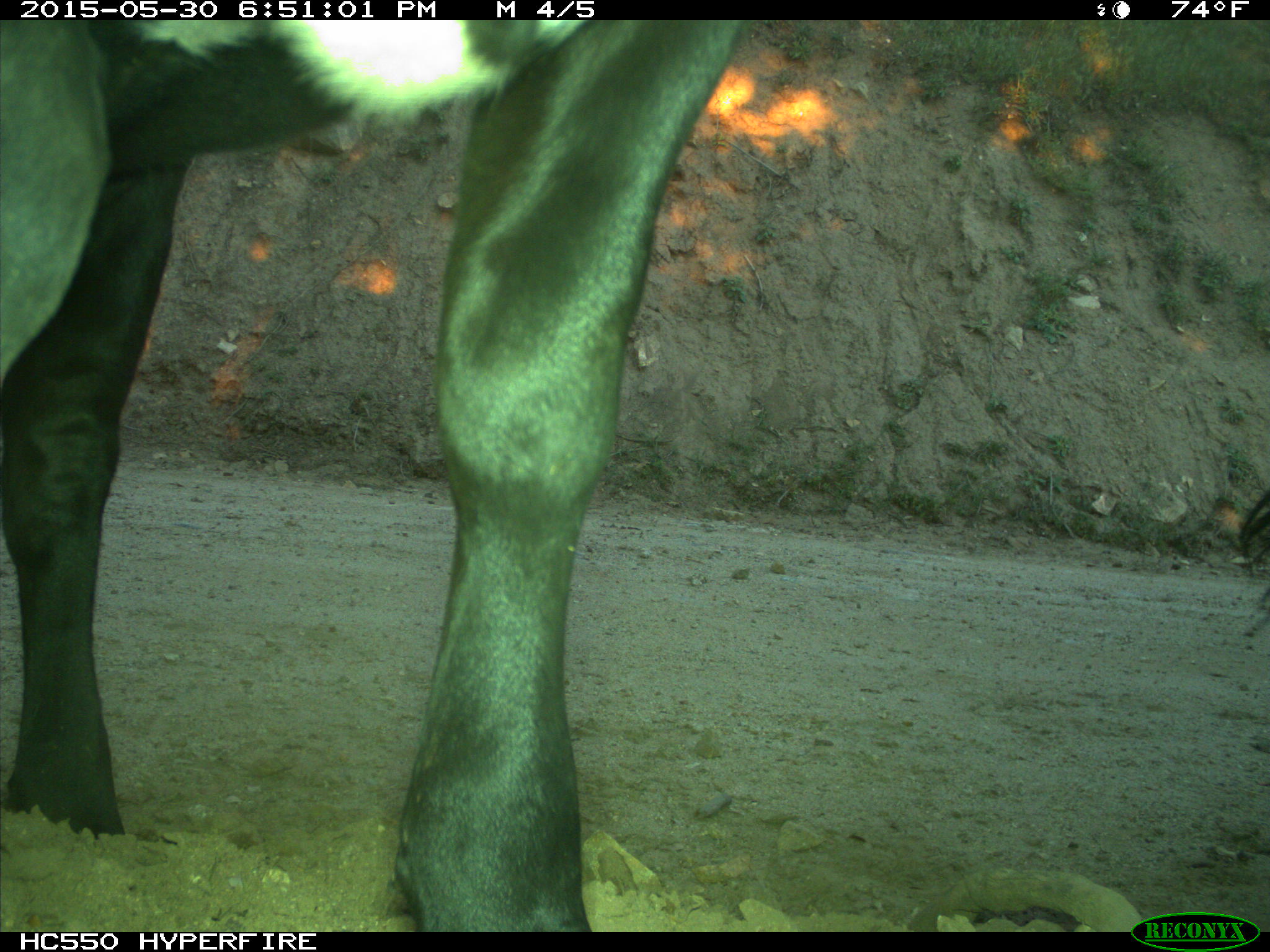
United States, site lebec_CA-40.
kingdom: Animalia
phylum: Chordata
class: Mammalia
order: Artiodactyla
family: Bovidae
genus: Bos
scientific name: Bos taurus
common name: domestic cow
Bos taurus (domestic cow).